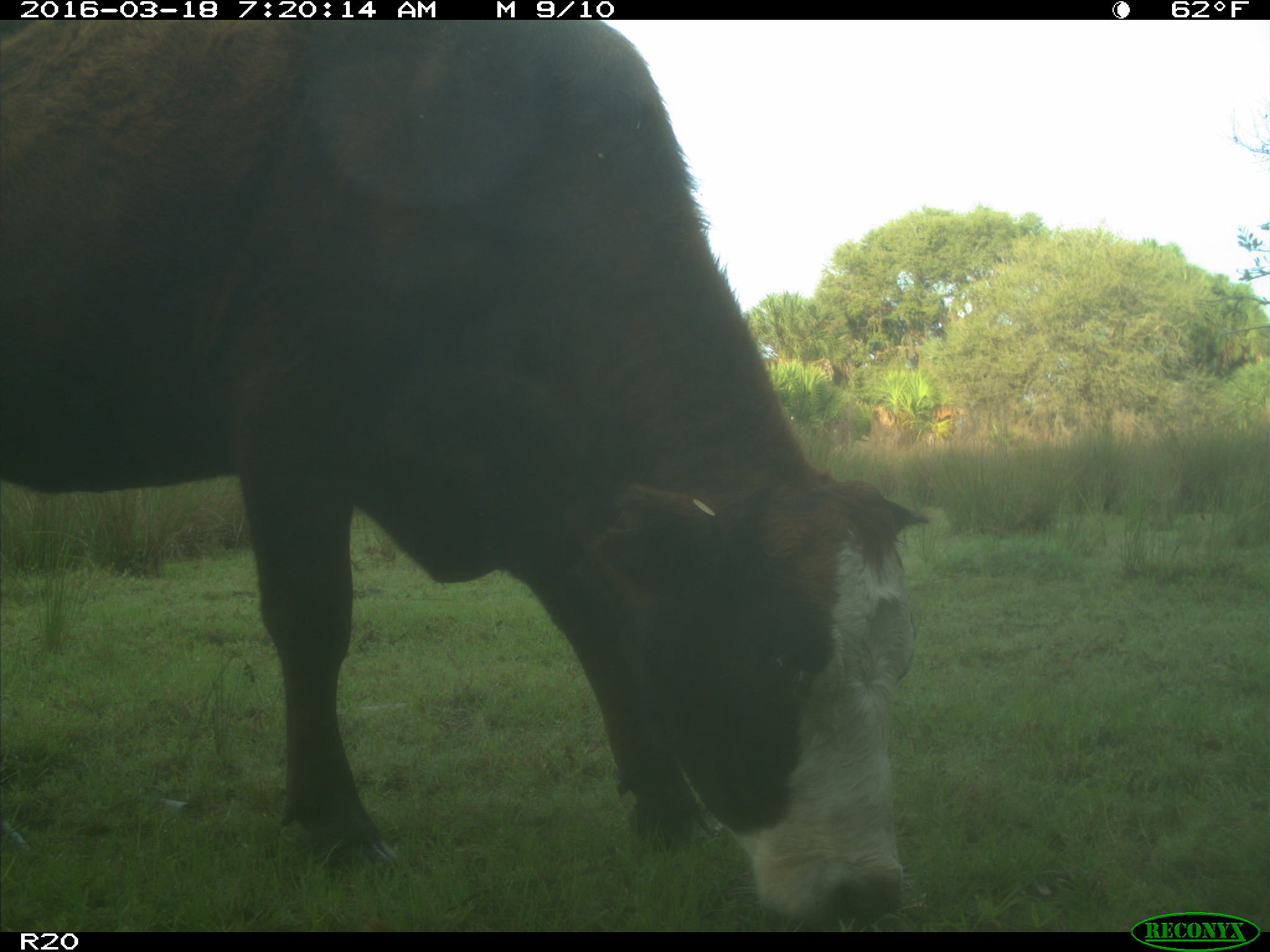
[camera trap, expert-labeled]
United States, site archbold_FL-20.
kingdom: Animalia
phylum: Chordata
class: Mammalia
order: Artiodactyla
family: Bovidae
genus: Bos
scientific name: Bos taurus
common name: domestic cow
Bos taurus (domestic cow).